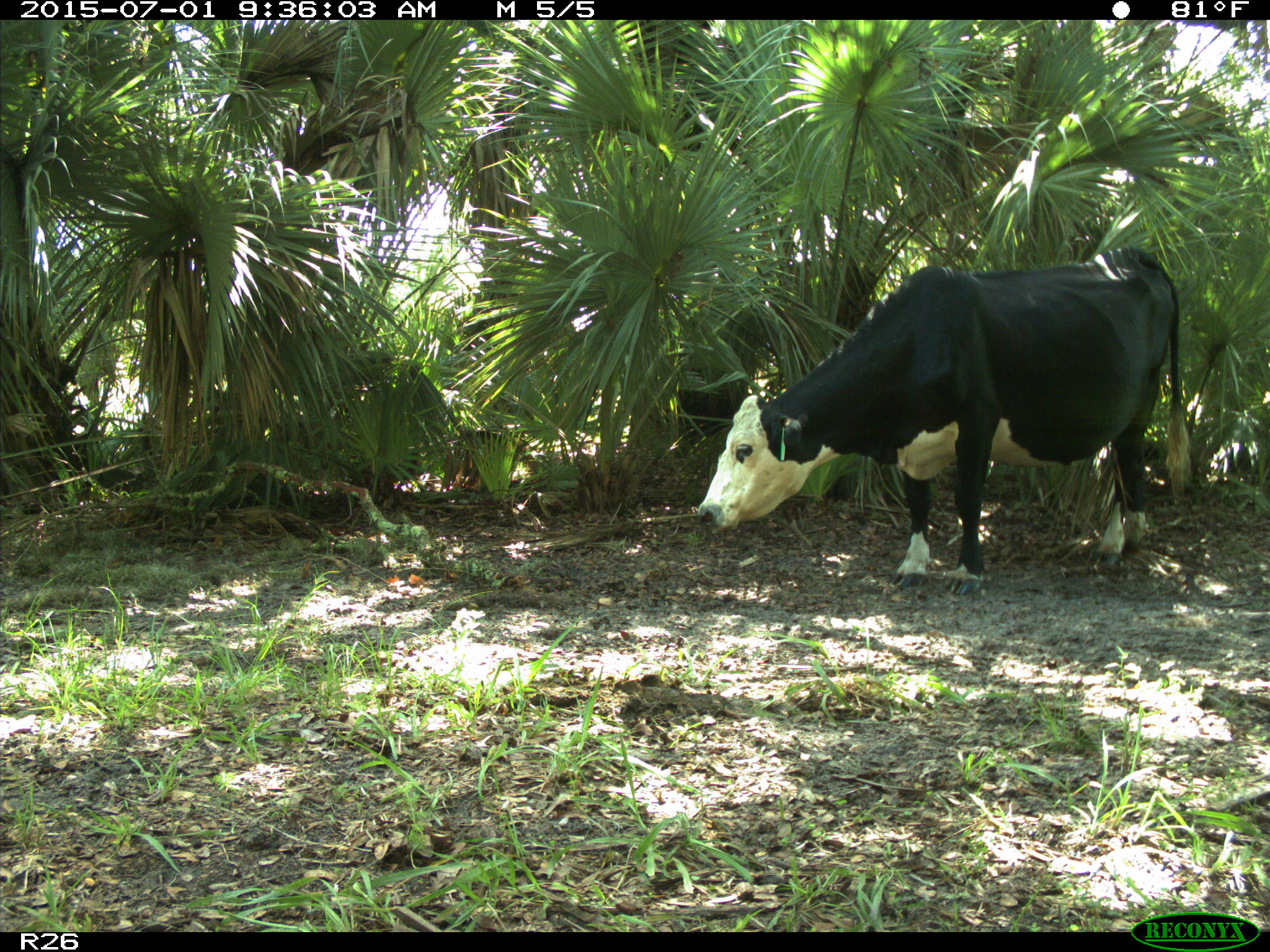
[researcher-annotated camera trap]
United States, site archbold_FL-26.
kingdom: Animalia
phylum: Chordata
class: Mammalia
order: Artiodactyla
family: Bovidae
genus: Bos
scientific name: Bos taurus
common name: domestic cow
Bos taurus (domestic cow).